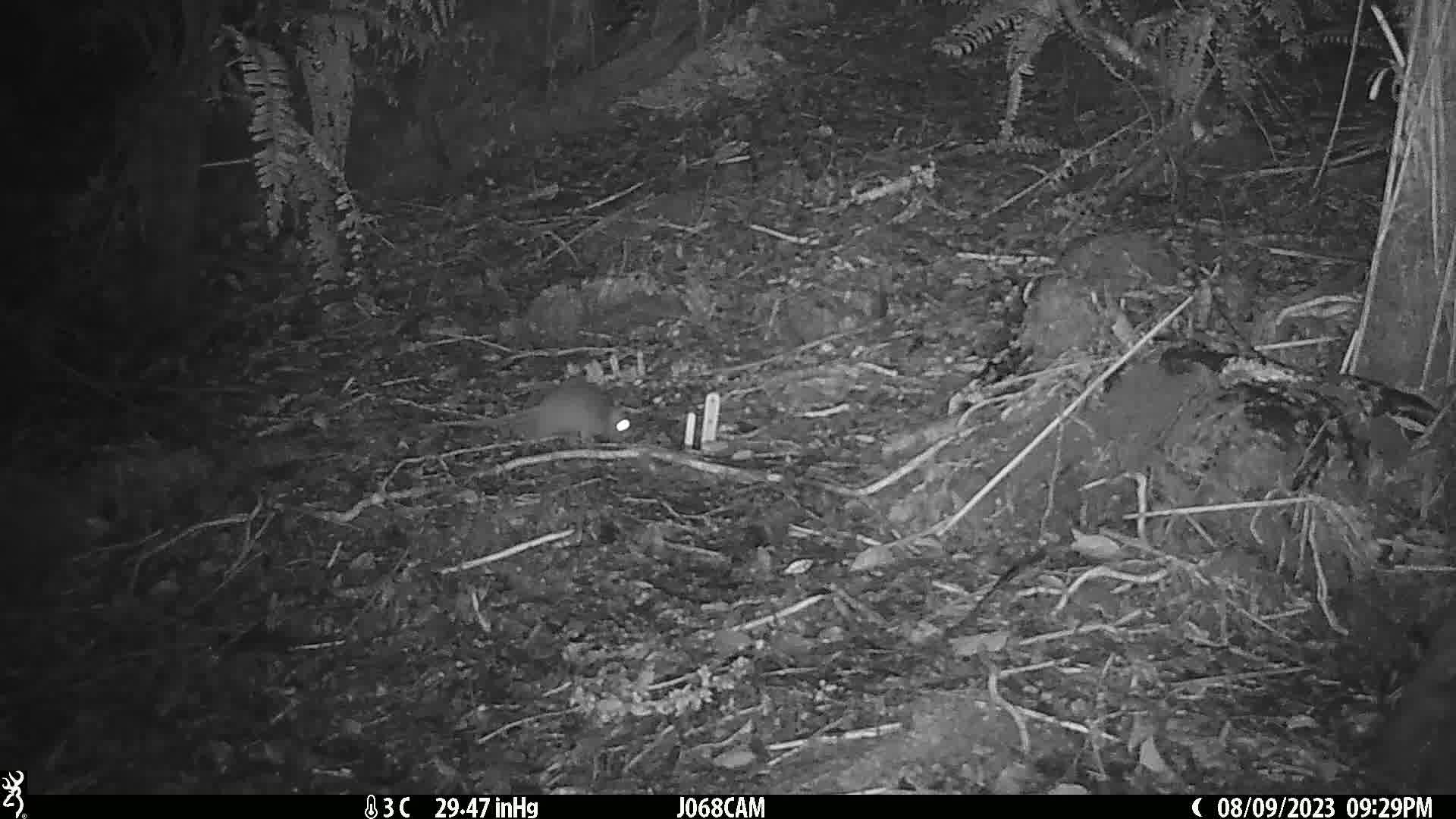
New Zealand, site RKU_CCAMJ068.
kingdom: Animalia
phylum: Chordata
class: Mammalia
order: Rodentia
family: Muridae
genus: Rattus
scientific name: Rattus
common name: rat